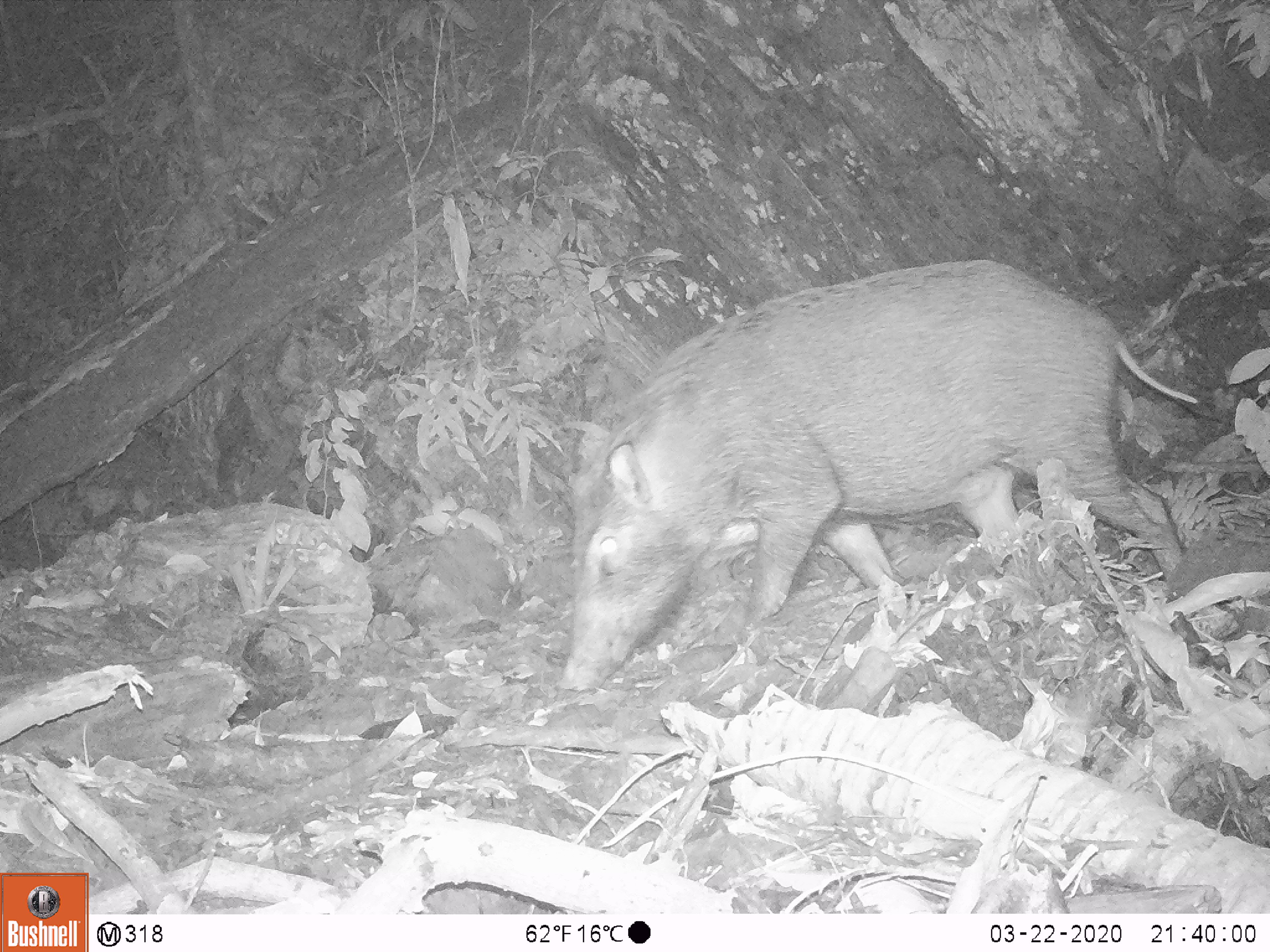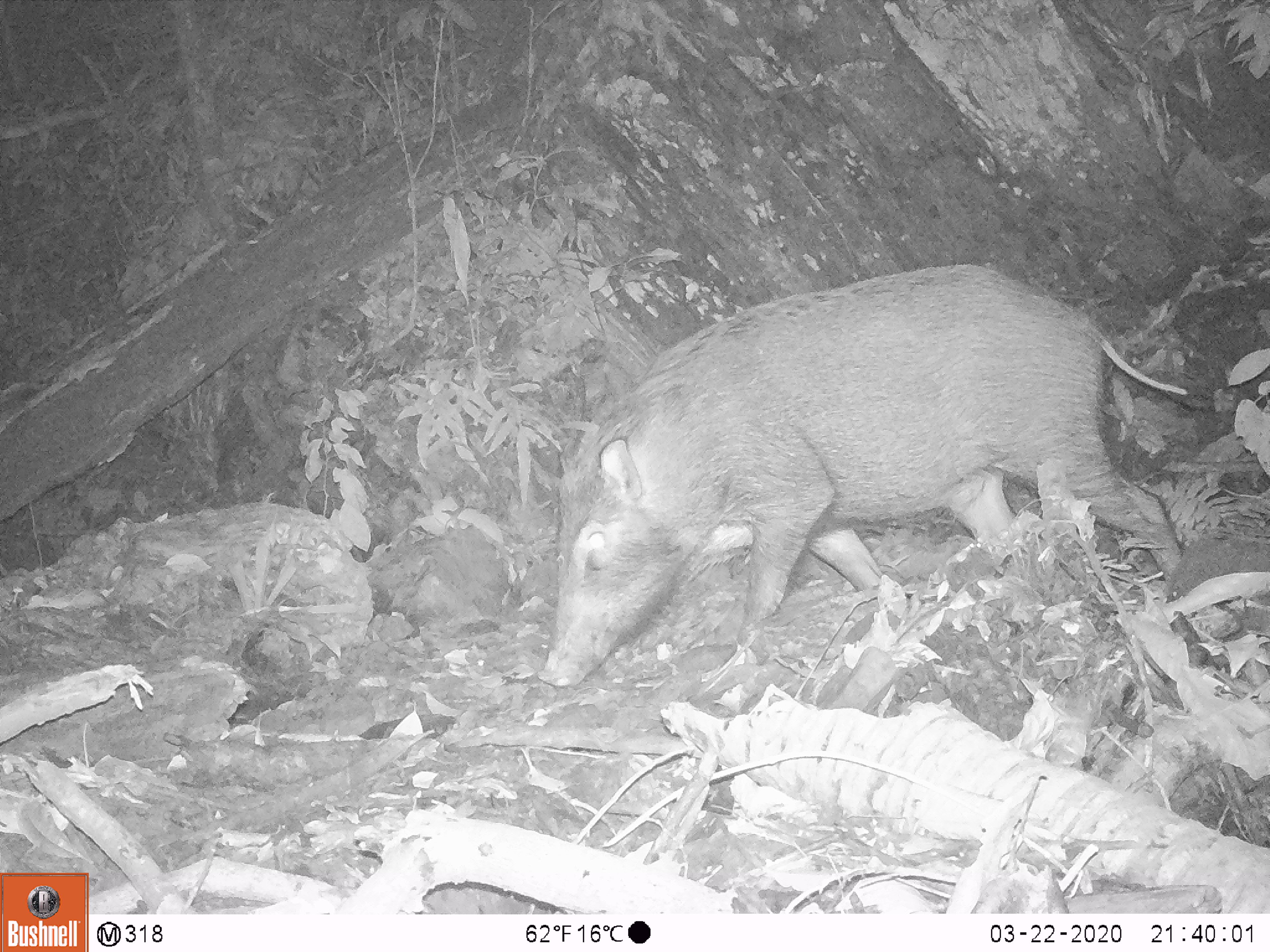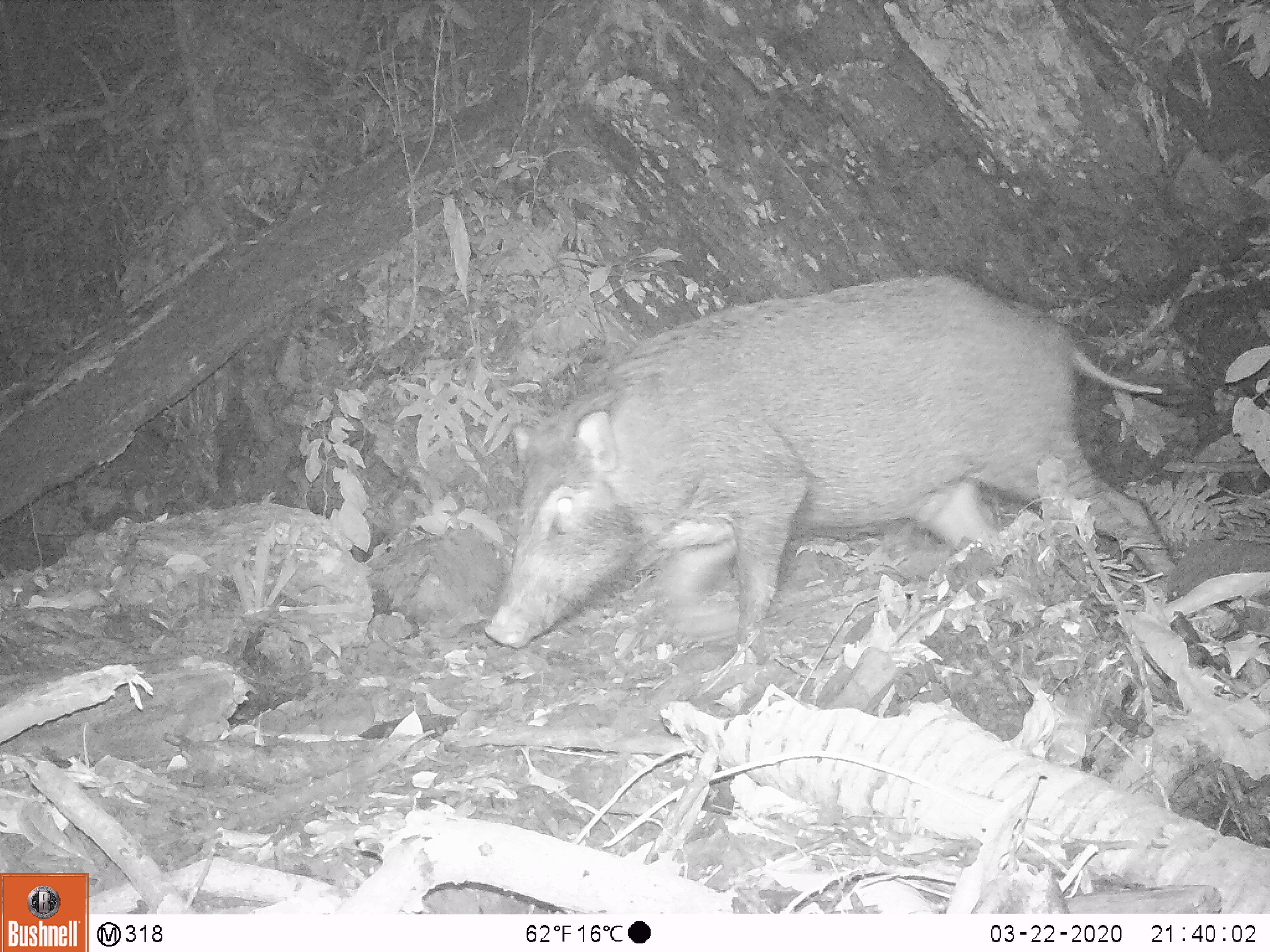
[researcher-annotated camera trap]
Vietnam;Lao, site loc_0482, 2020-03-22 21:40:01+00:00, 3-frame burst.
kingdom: Animalia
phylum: Chordata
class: Mammalia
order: Artiodactyla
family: Suidae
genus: Sus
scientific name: Sus scrofa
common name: eurasian wild pig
Eurasian wild pig (Sus scrofa). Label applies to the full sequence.